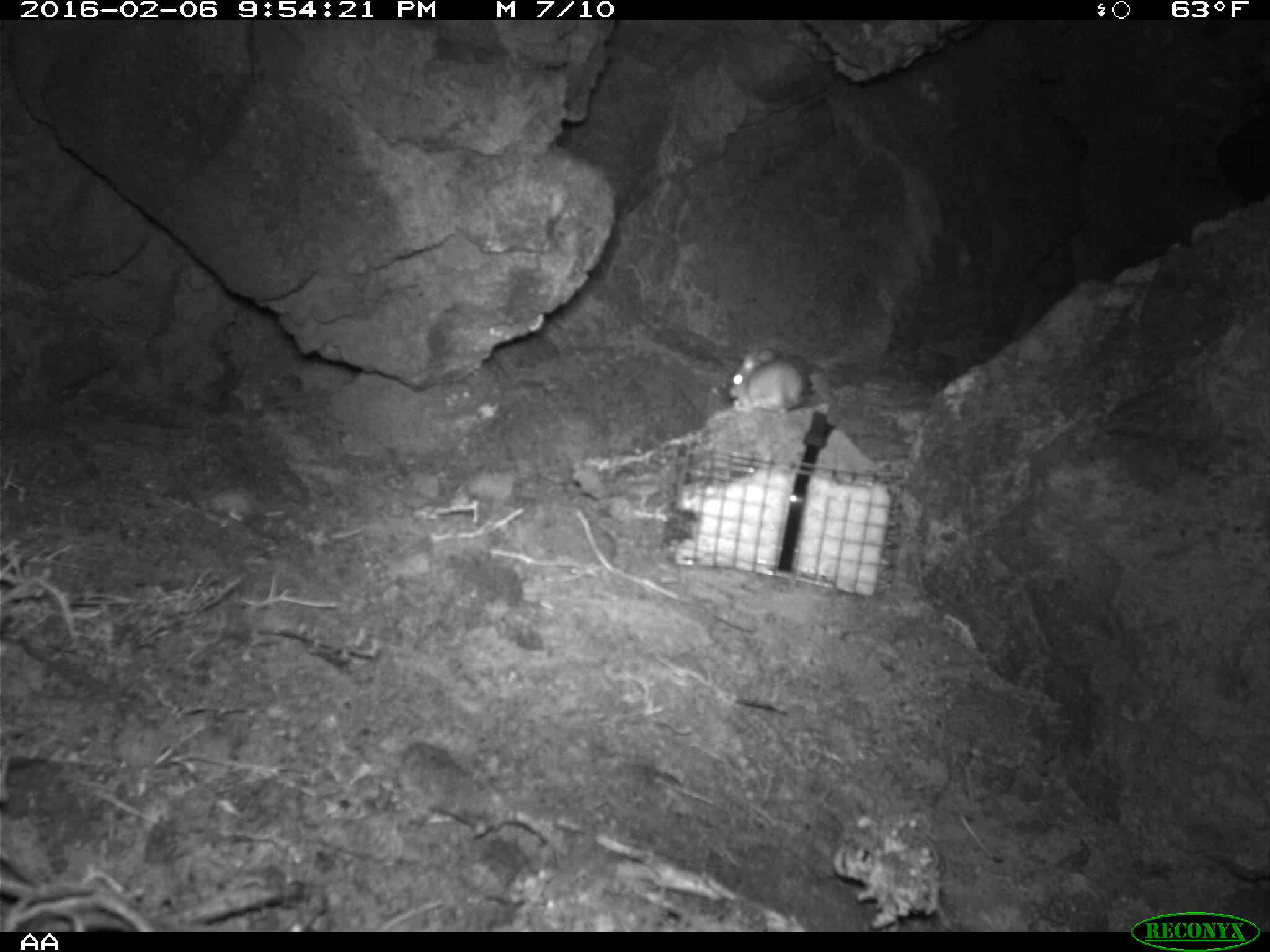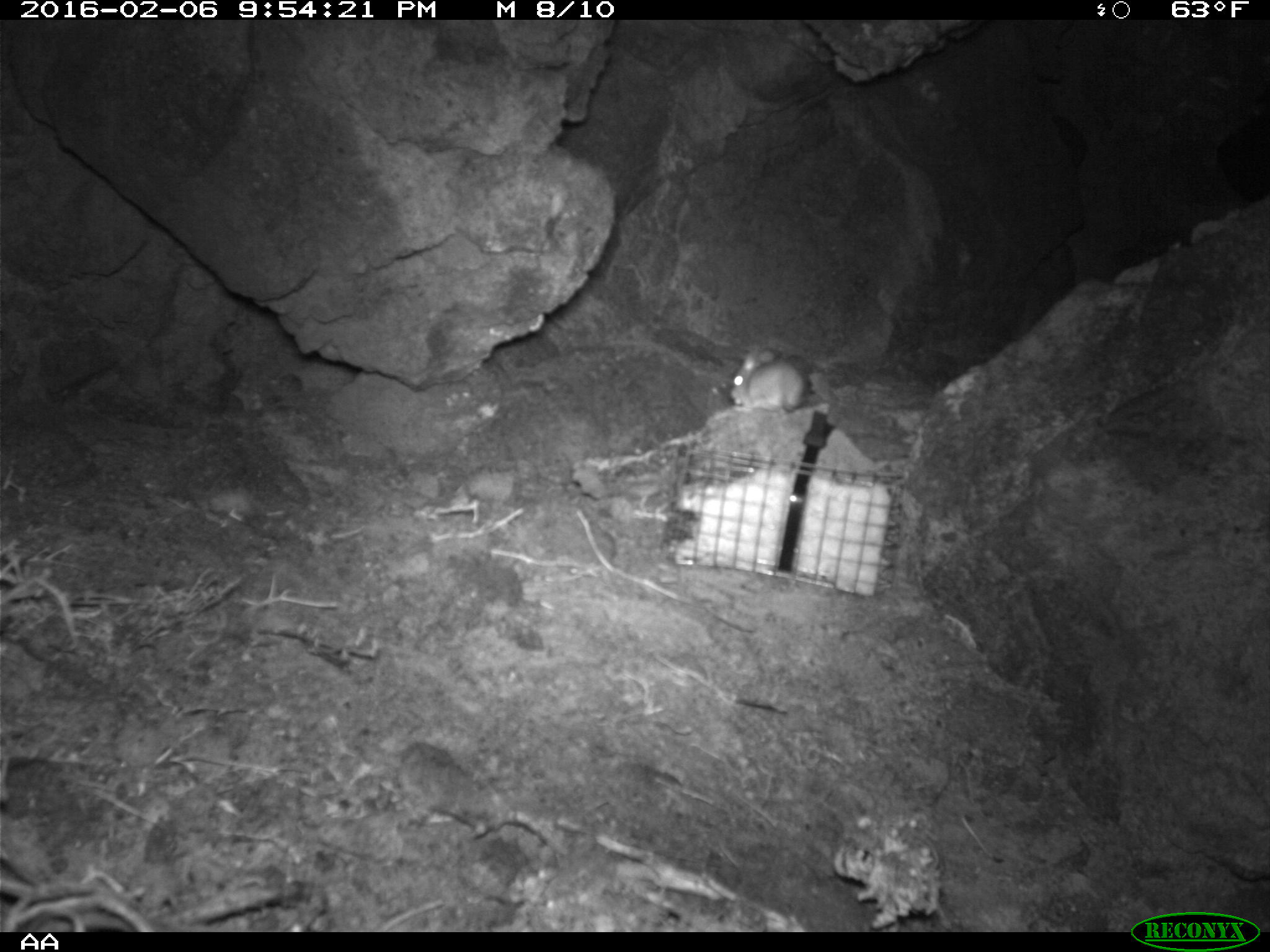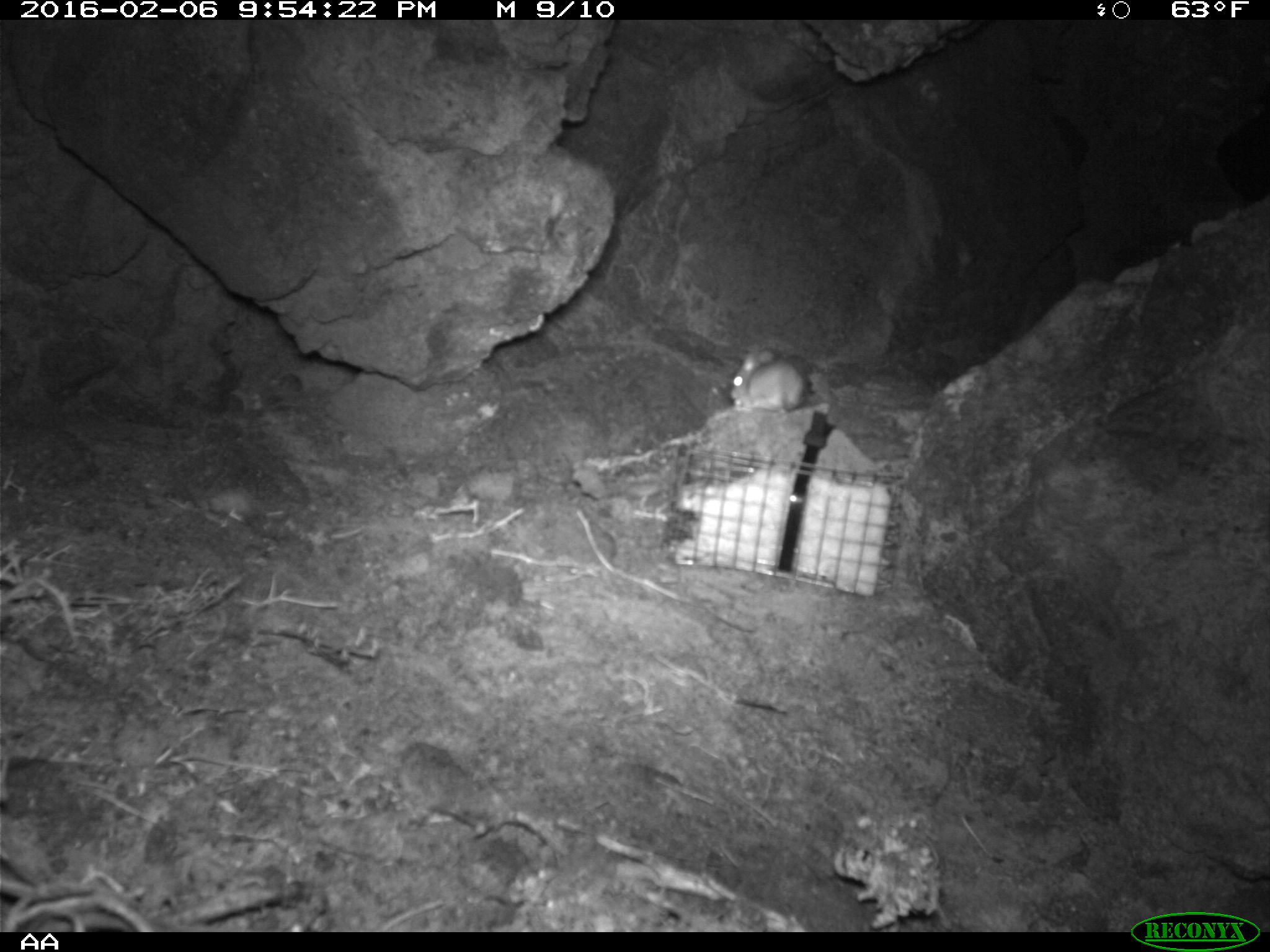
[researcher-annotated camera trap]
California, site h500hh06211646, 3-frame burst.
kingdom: Animalia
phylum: Chordata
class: Mammalia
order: Rodentia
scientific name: Rodentia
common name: rodent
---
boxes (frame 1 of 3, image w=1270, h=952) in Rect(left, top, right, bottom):
rodent: Rect(728, 346, 814, 415)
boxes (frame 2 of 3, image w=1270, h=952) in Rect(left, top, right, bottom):
rodent: Rect(729, 348, 804, 414)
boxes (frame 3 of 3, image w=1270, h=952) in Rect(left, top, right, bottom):
rodent: Rect(729, 344, 809, 413)